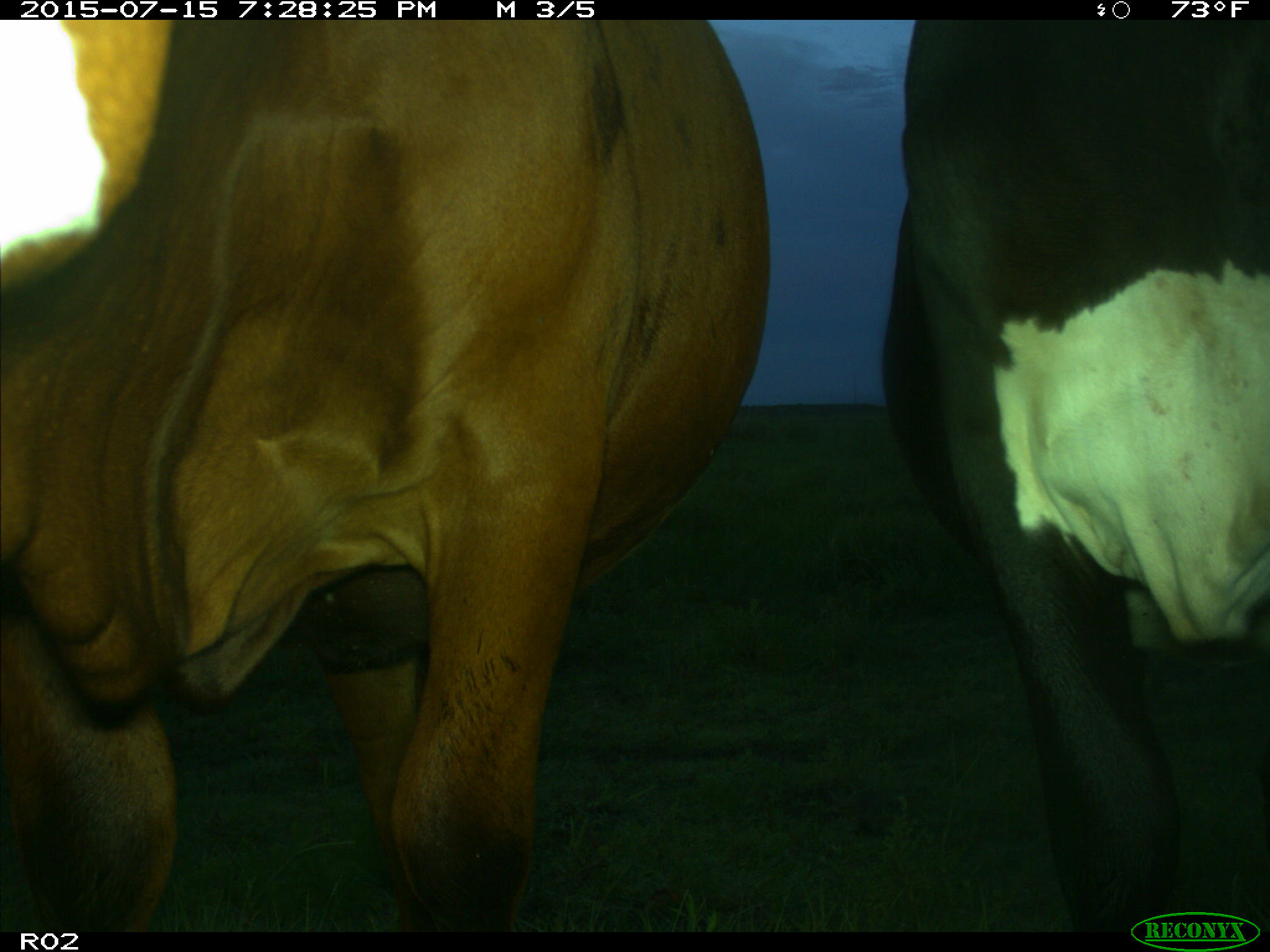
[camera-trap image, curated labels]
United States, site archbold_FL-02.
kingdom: Animalia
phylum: Chordata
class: Mammalia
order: Artiodactyla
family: Bovidae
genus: Bos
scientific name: Bos taurus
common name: domestic cow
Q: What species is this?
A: Bos taurus (domestic cow).